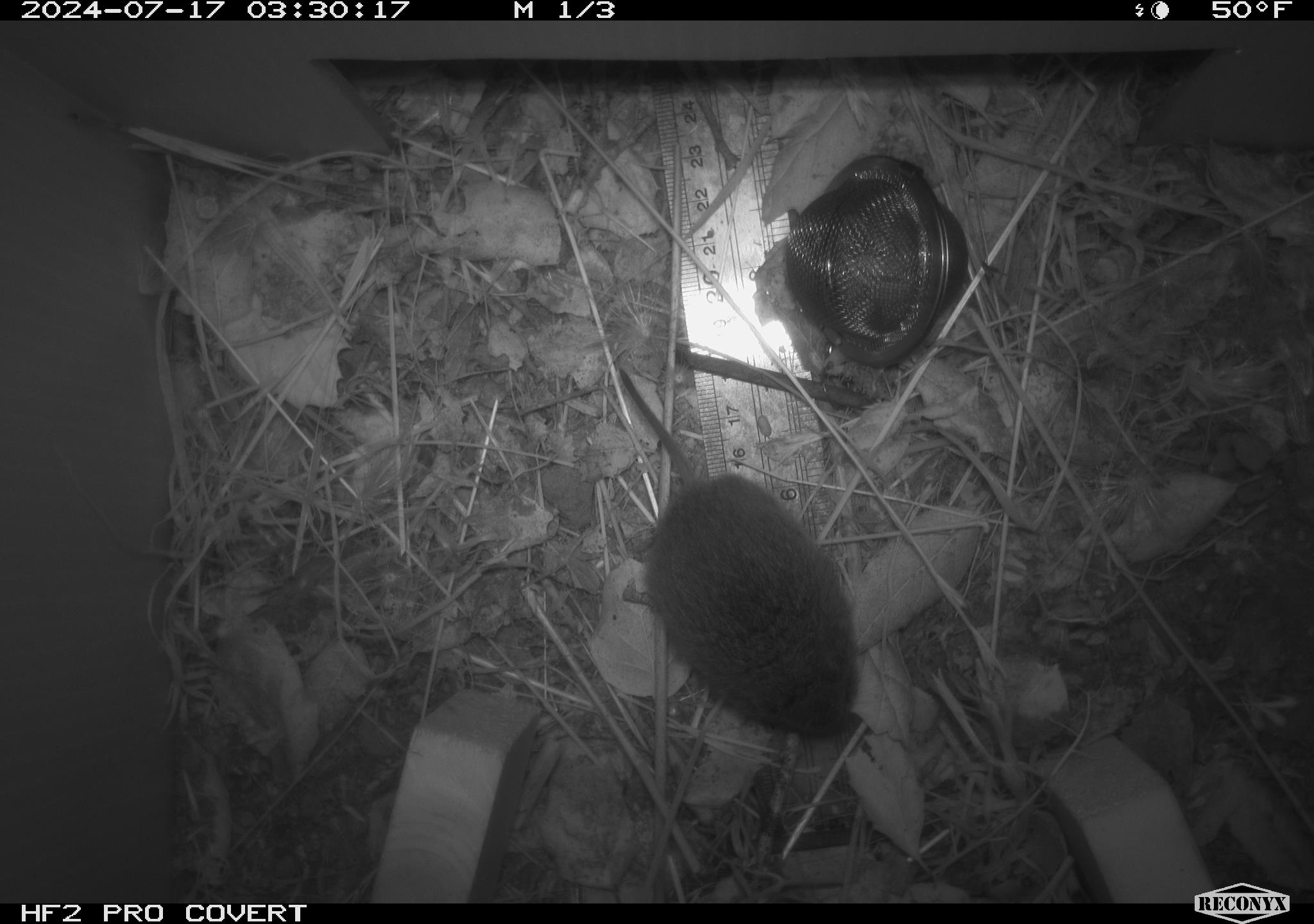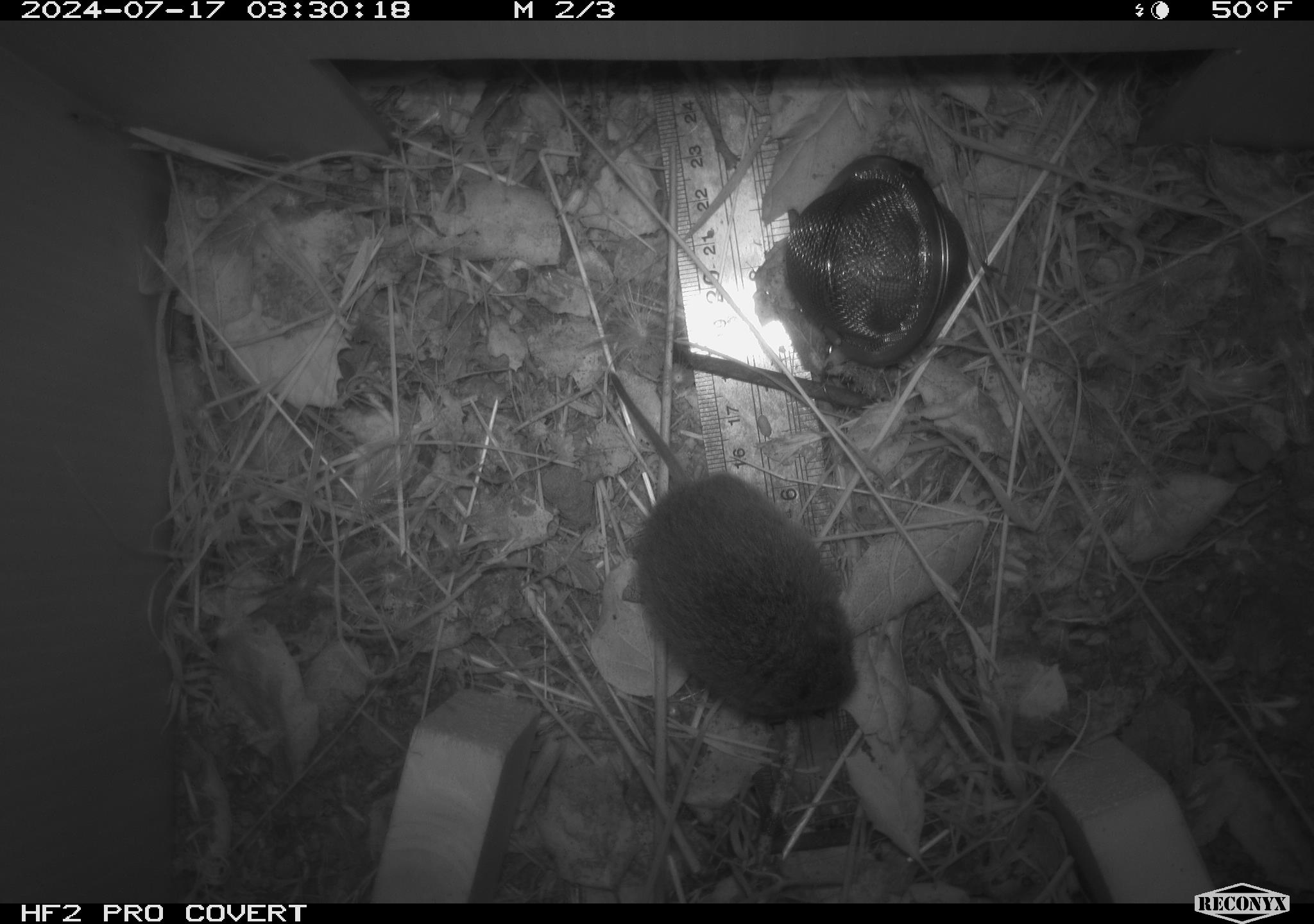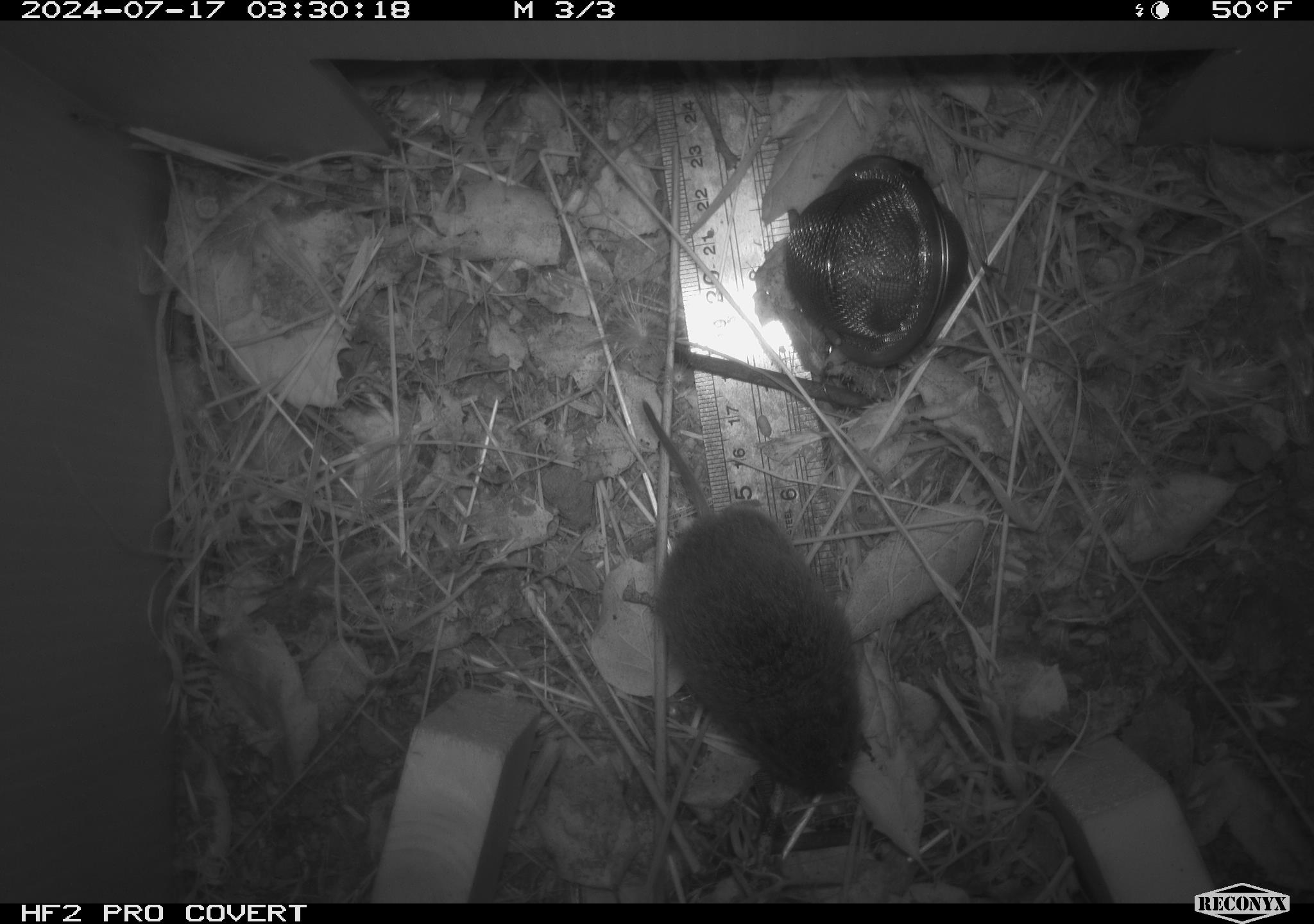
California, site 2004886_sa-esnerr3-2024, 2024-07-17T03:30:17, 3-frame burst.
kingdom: Animalia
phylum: Chordata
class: Mammalia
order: Rodentia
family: Cricetidae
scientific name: Cricetidae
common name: hamsters, voles, lemmings, and allies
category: cricetidae family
Cricetidae family (hamsters, voles, lemmings, and allies) (Cricetidae).